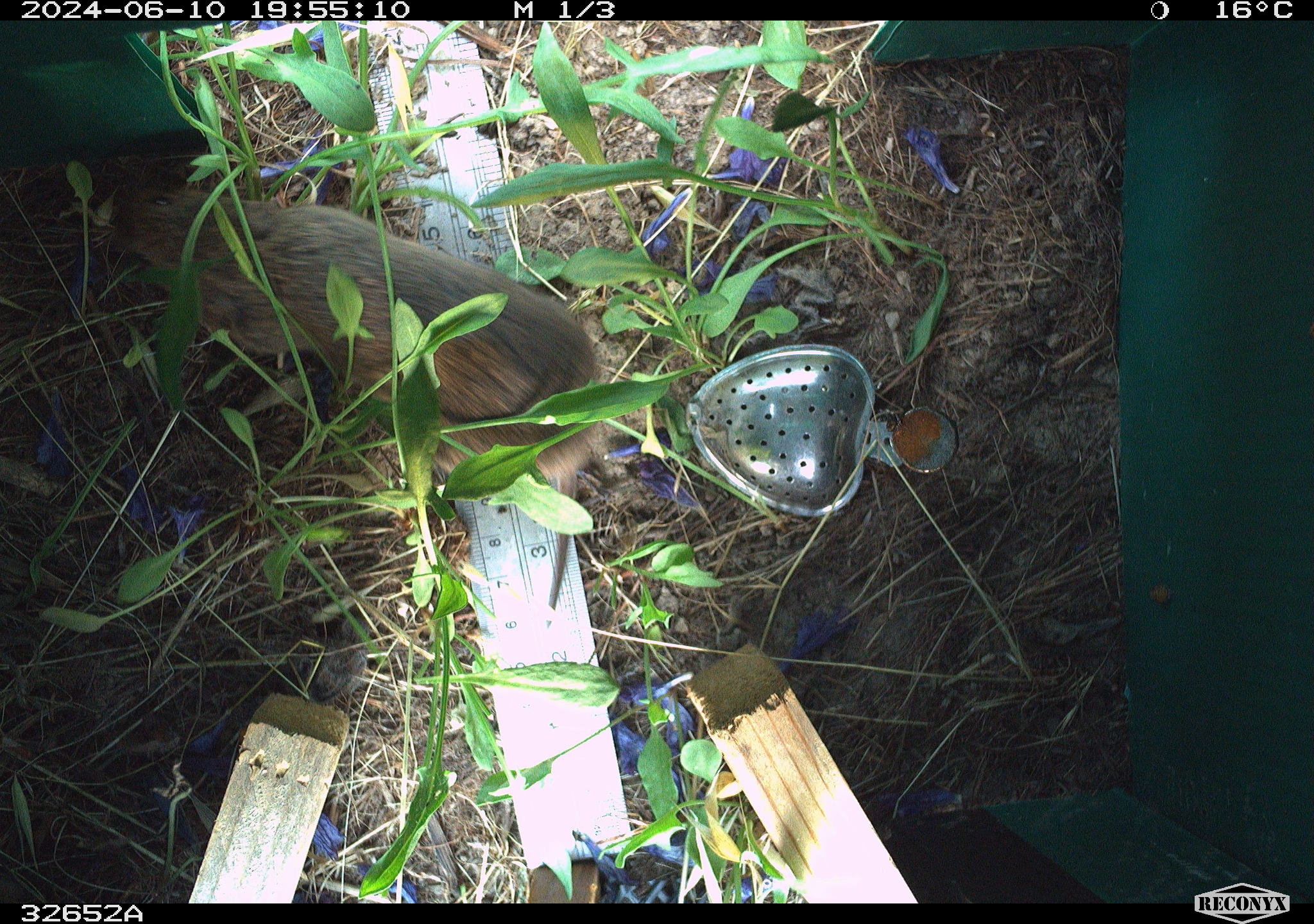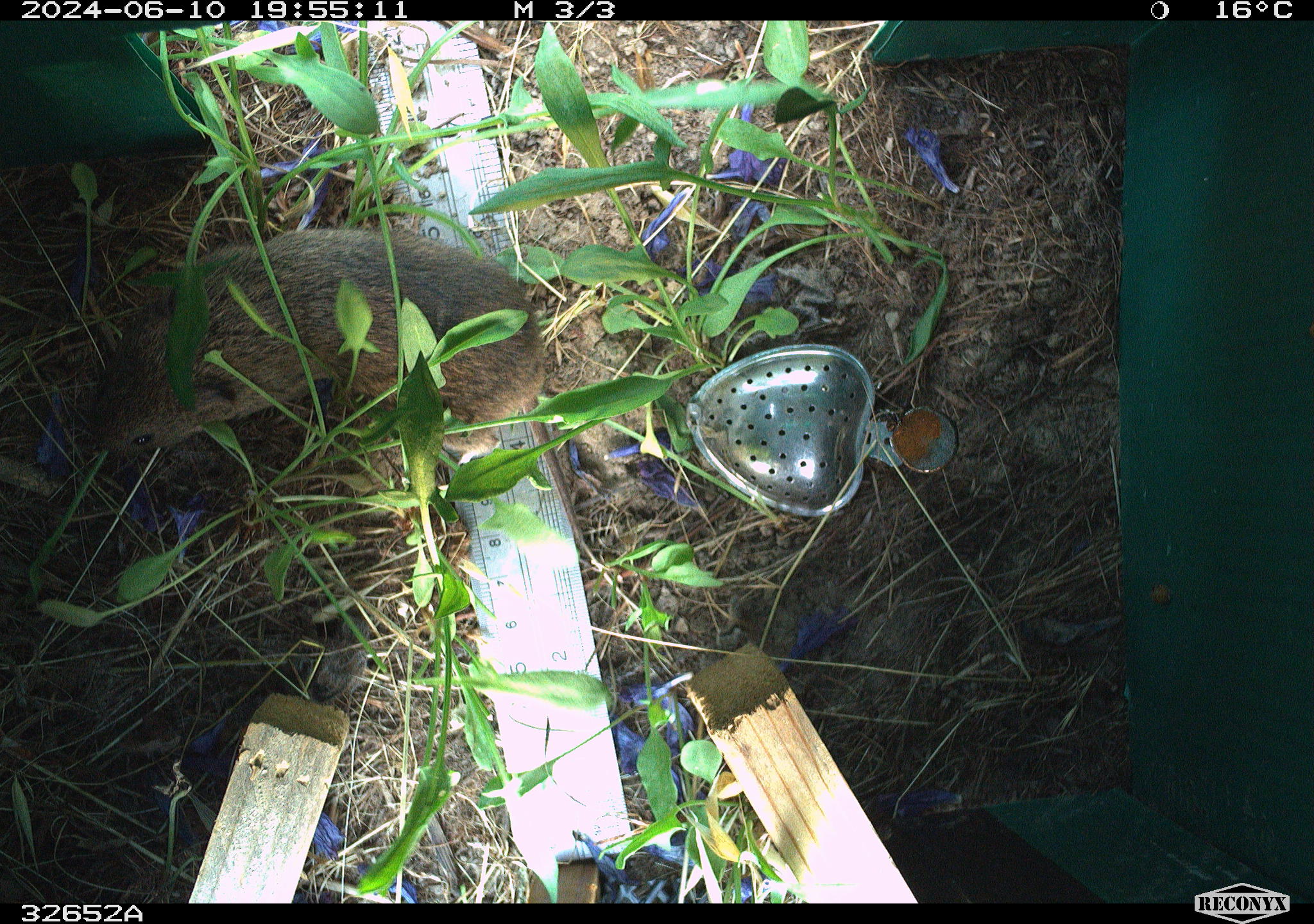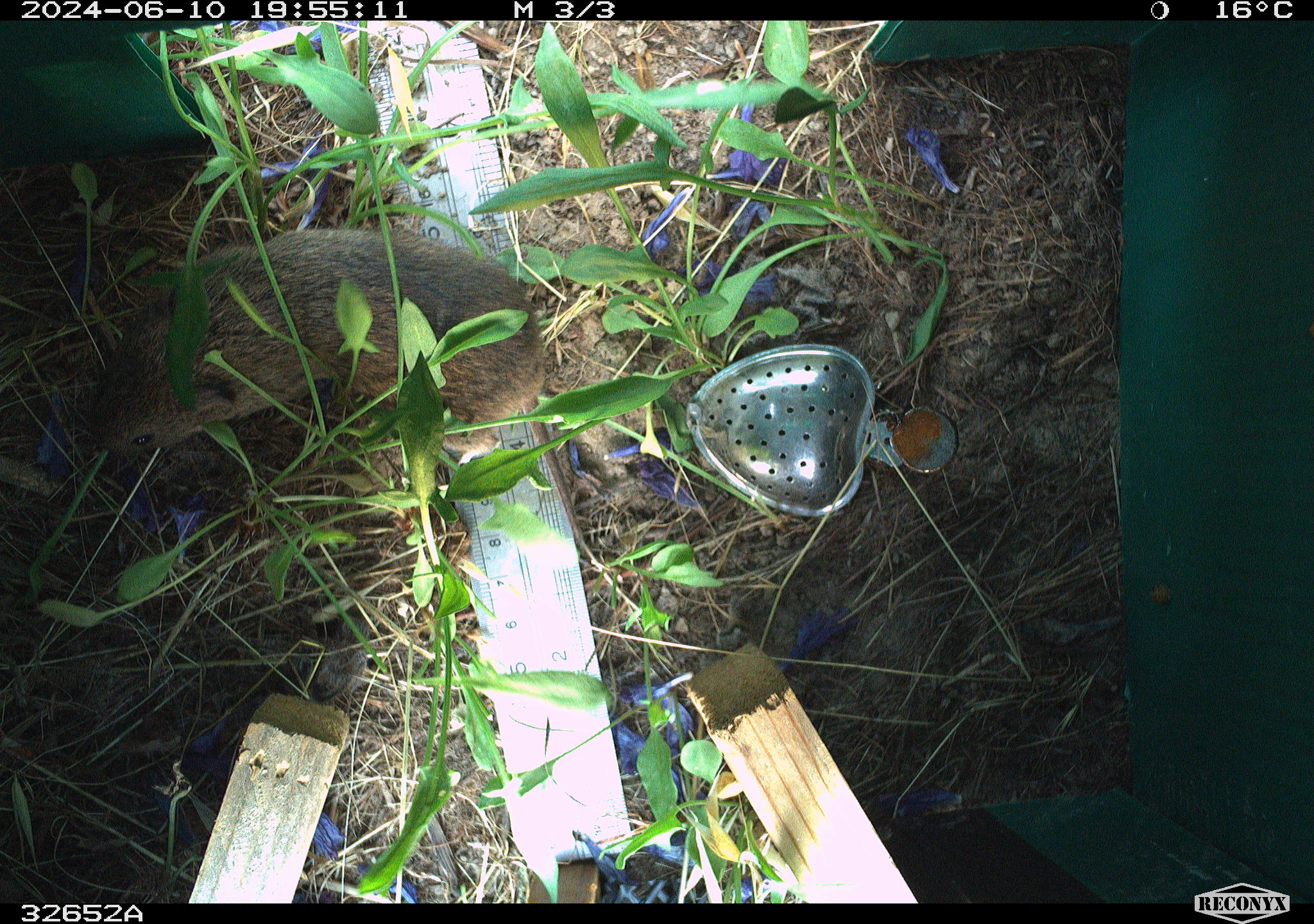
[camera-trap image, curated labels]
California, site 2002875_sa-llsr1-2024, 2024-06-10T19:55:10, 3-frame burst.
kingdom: Animalia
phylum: Chordata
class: Mammalia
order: Rodentia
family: Cricetidae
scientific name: Arvicolinae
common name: voles, lemmings, and muskrats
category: arvicolinae subfamily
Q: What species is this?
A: Arvicolinae subfamily (voles, lemmings, and muskrats) (Arvicolinae).